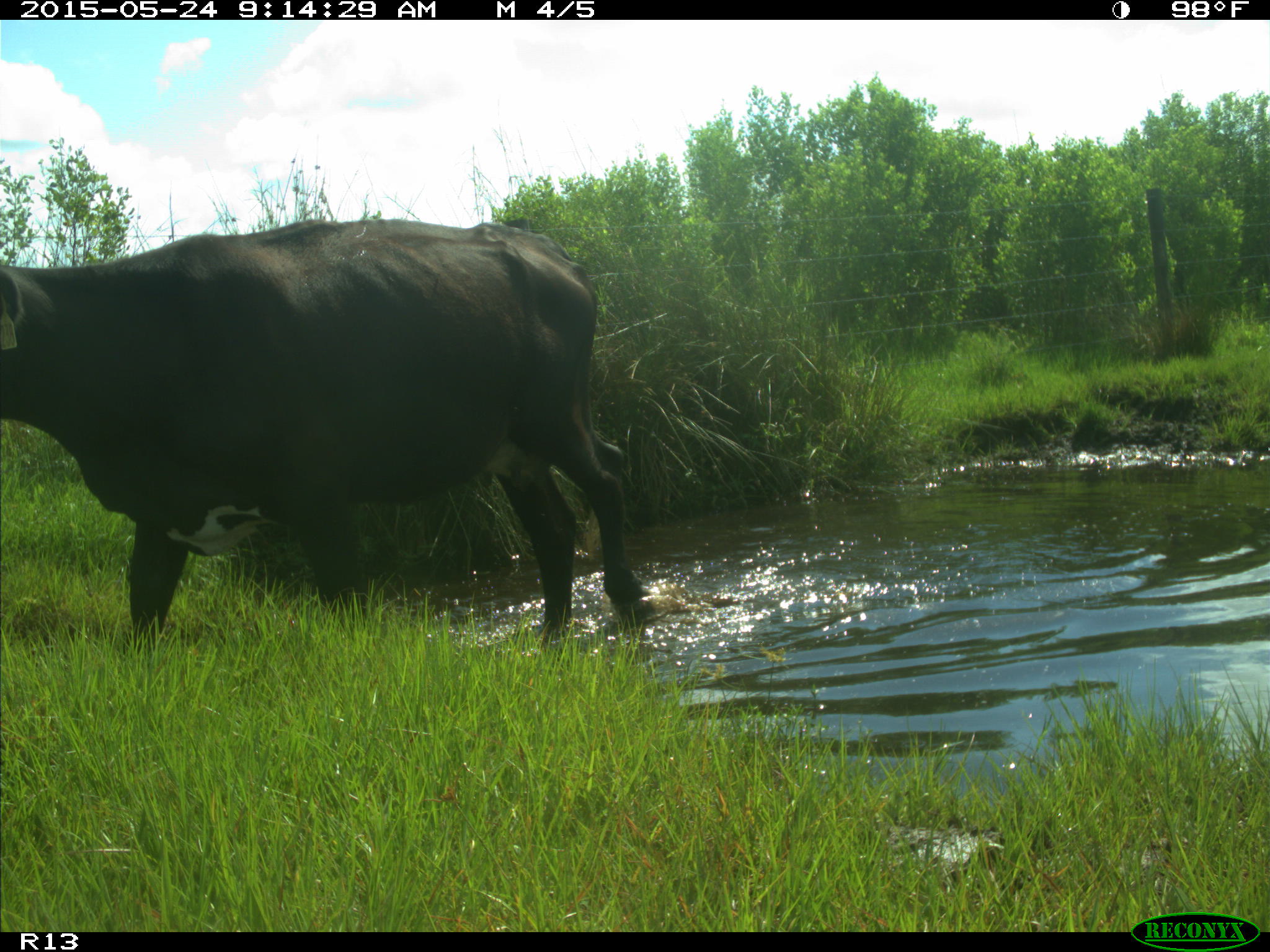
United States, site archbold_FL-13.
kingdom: Animalia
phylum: Chordata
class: Mammalia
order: Artiodactyla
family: Bovidae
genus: Bos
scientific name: Bos taurus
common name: domestic cow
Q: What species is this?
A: Bos taurus (domestic cow).